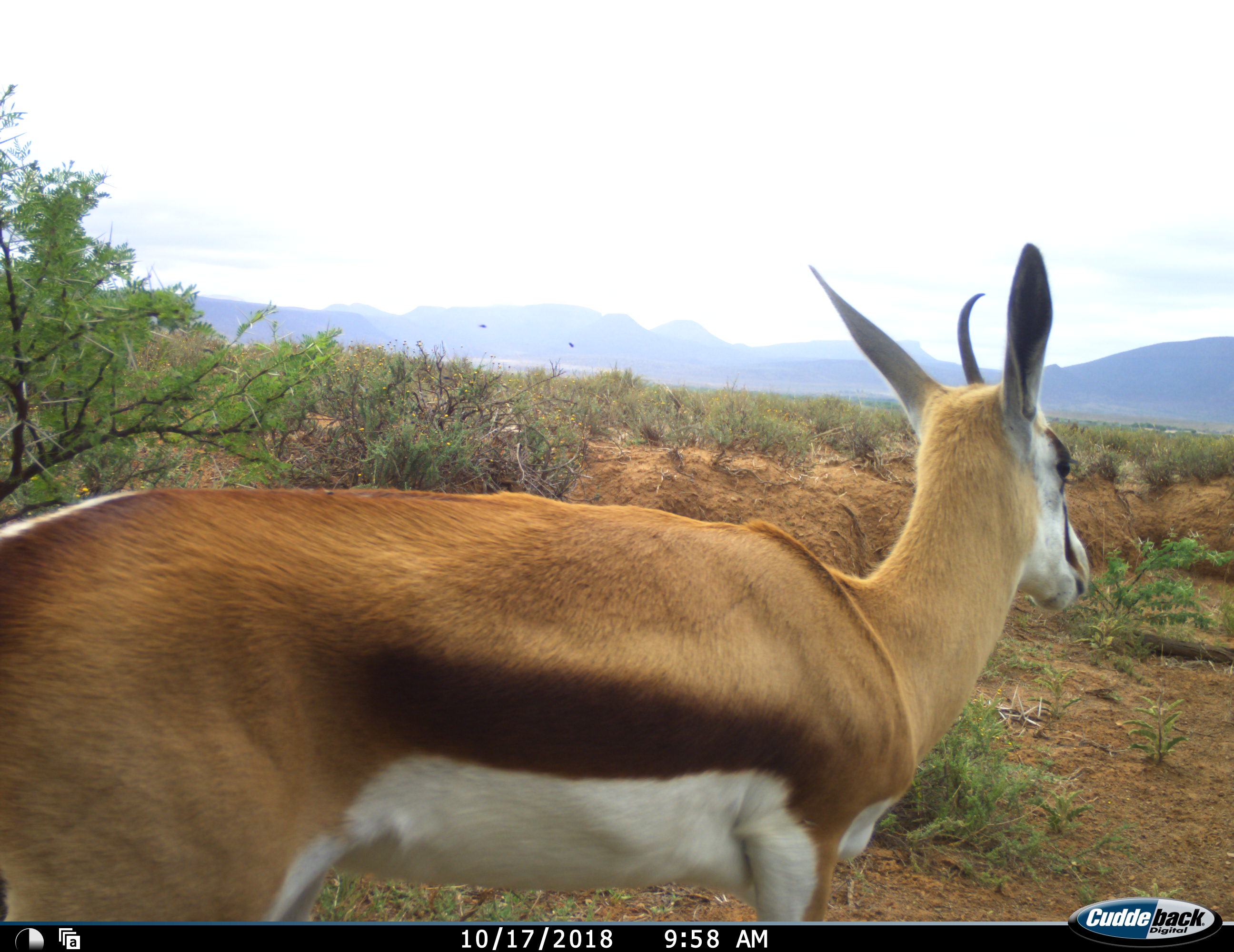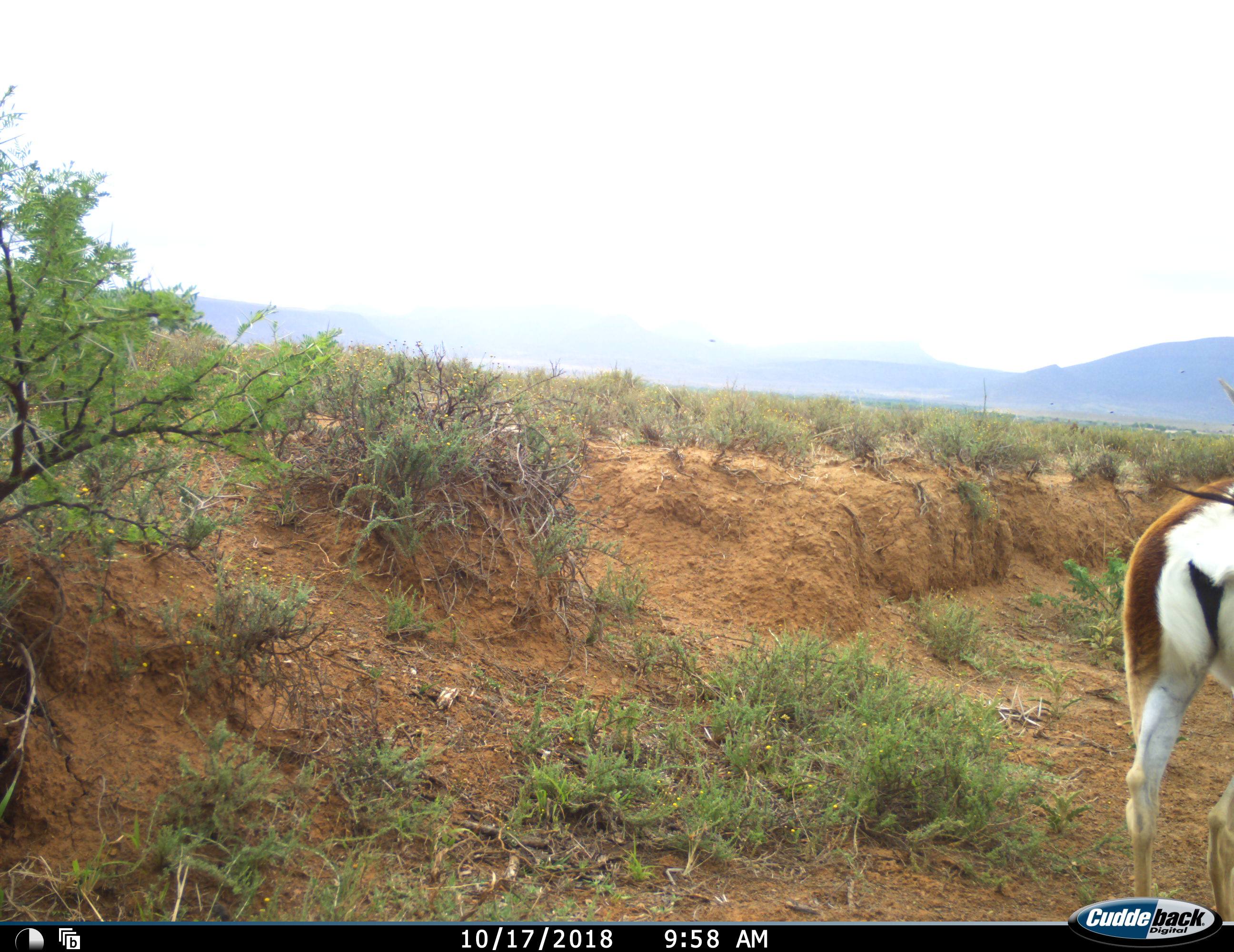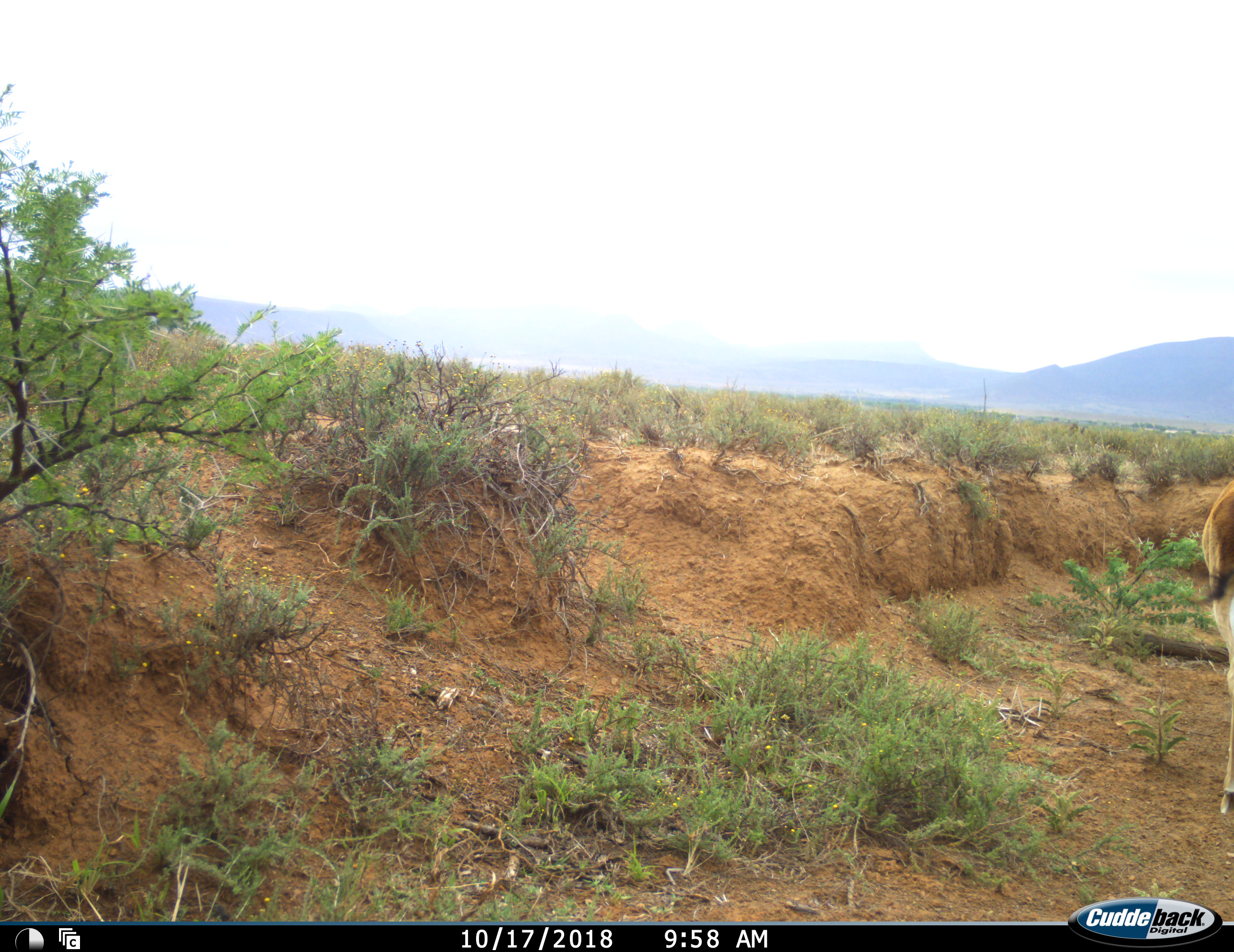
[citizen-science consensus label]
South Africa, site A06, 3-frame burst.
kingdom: Animalia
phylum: Chordata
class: Mammalia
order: Artiodactyla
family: Bovidae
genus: Antidorcas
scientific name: Antidorcas marsupialis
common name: springbok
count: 1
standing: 11%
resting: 0%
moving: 89%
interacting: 0%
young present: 0%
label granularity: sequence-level